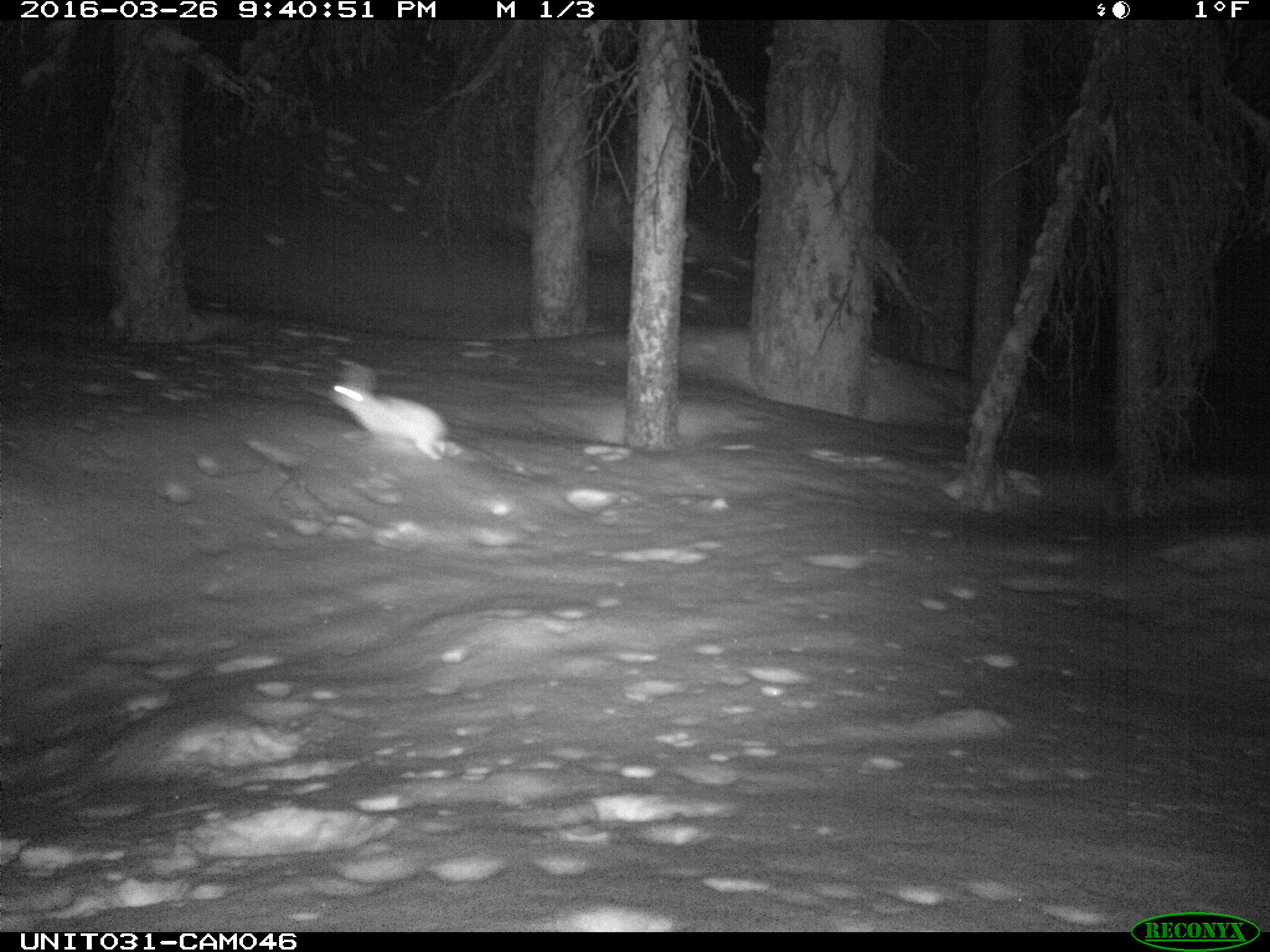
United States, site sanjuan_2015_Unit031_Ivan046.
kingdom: Animalia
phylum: Chordata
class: Mammalia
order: Lagomorpha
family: Leporidae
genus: Lepus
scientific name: Lepus americanus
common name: snowshoe hare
Lepus americanus (snowshoe hare).